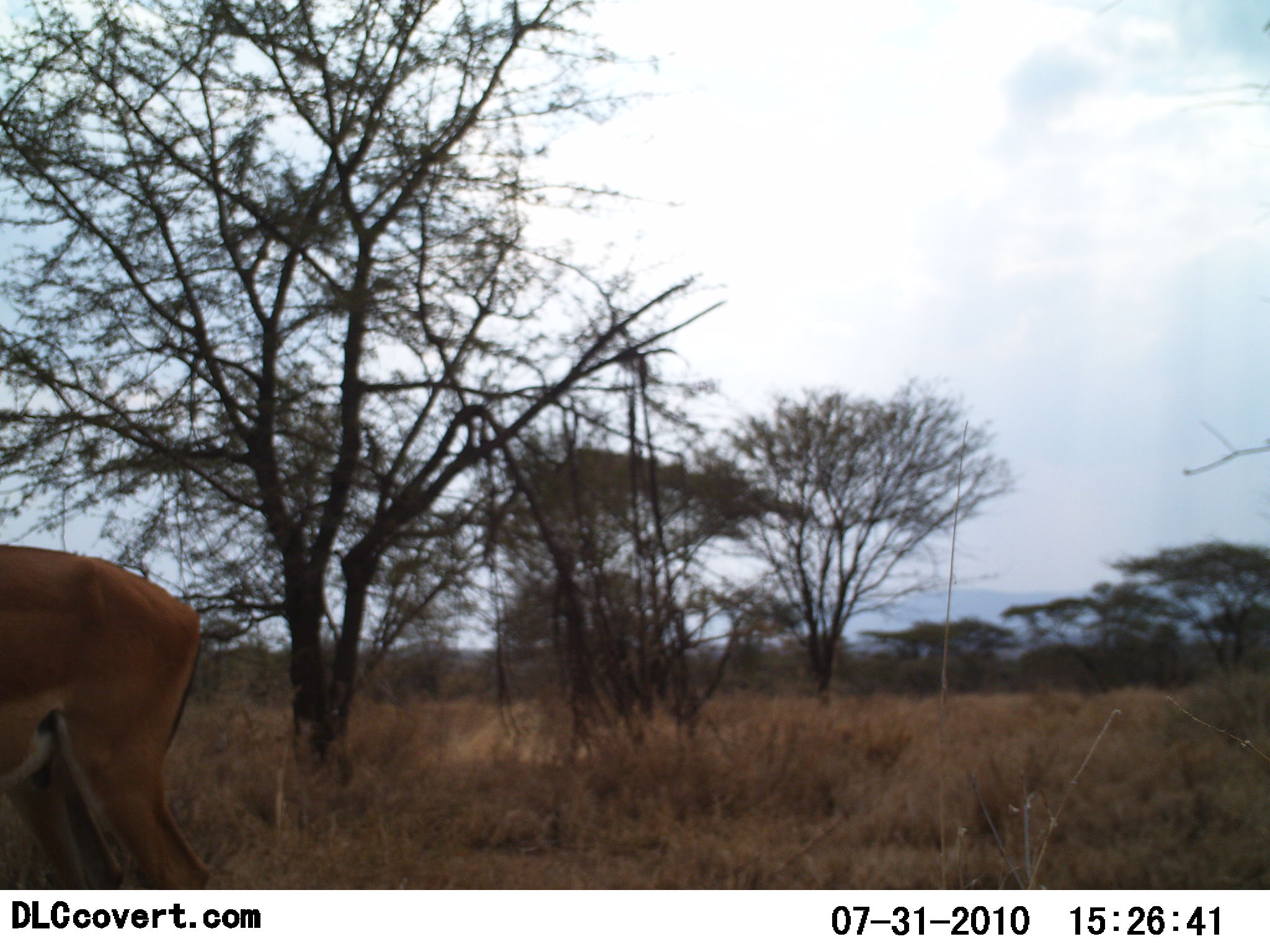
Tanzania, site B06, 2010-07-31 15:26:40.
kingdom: Animalia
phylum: Chordata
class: Mammalia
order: Artiodactyla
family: Bovidae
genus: Nanger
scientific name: Nanger granti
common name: grant's gazelle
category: gazellegrants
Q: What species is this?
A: Gazellegrants (grant's gazelle) (Nanger granti).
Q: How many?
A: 1.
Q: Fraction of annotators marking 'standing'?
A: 100%.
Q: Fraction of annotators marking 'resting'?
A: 0%.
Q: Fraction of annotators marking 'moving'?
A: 0%.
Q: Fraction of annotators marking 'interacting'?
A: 0%.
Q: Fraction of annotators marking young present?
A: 0%.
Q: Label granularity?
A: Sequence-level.